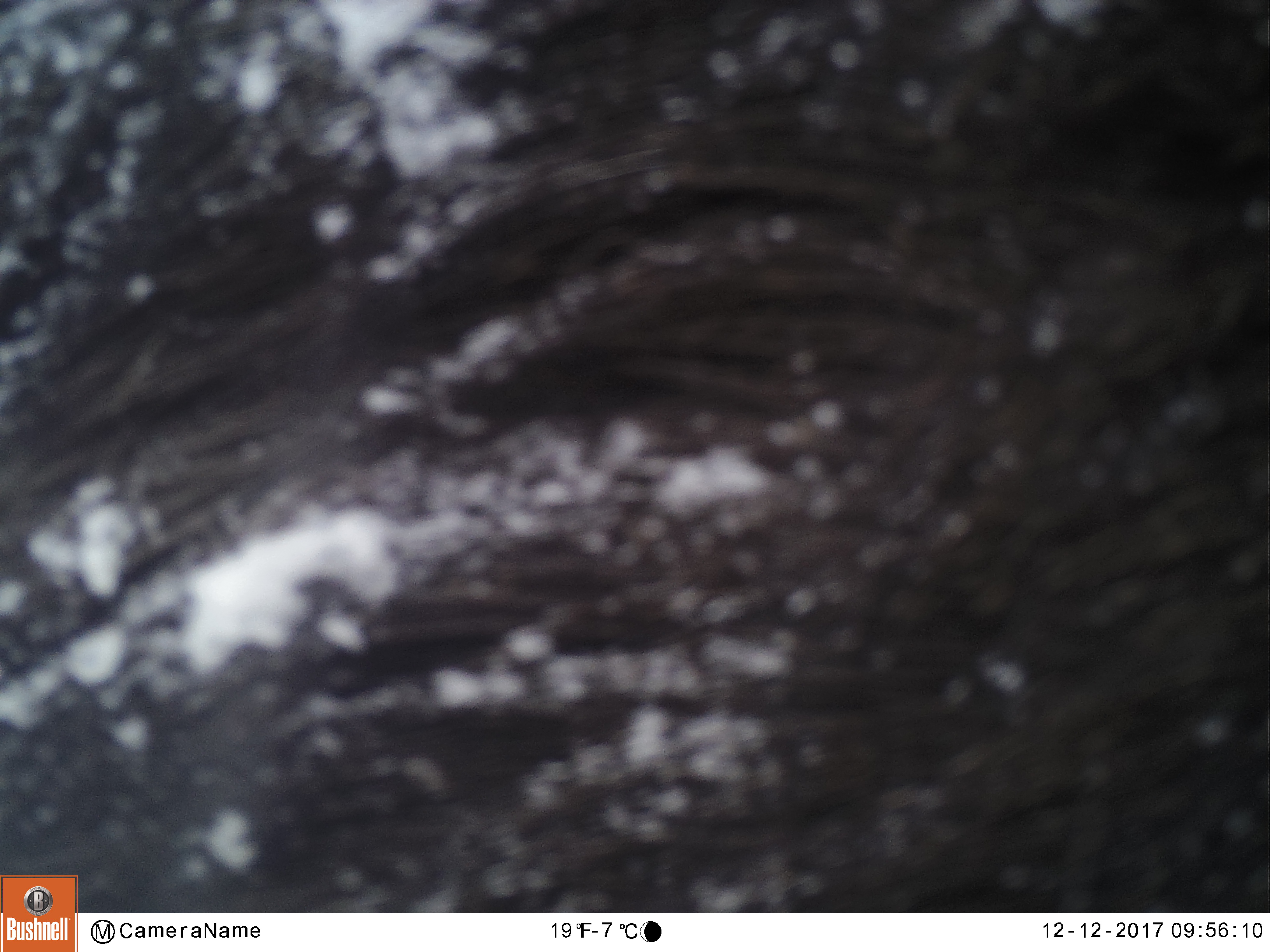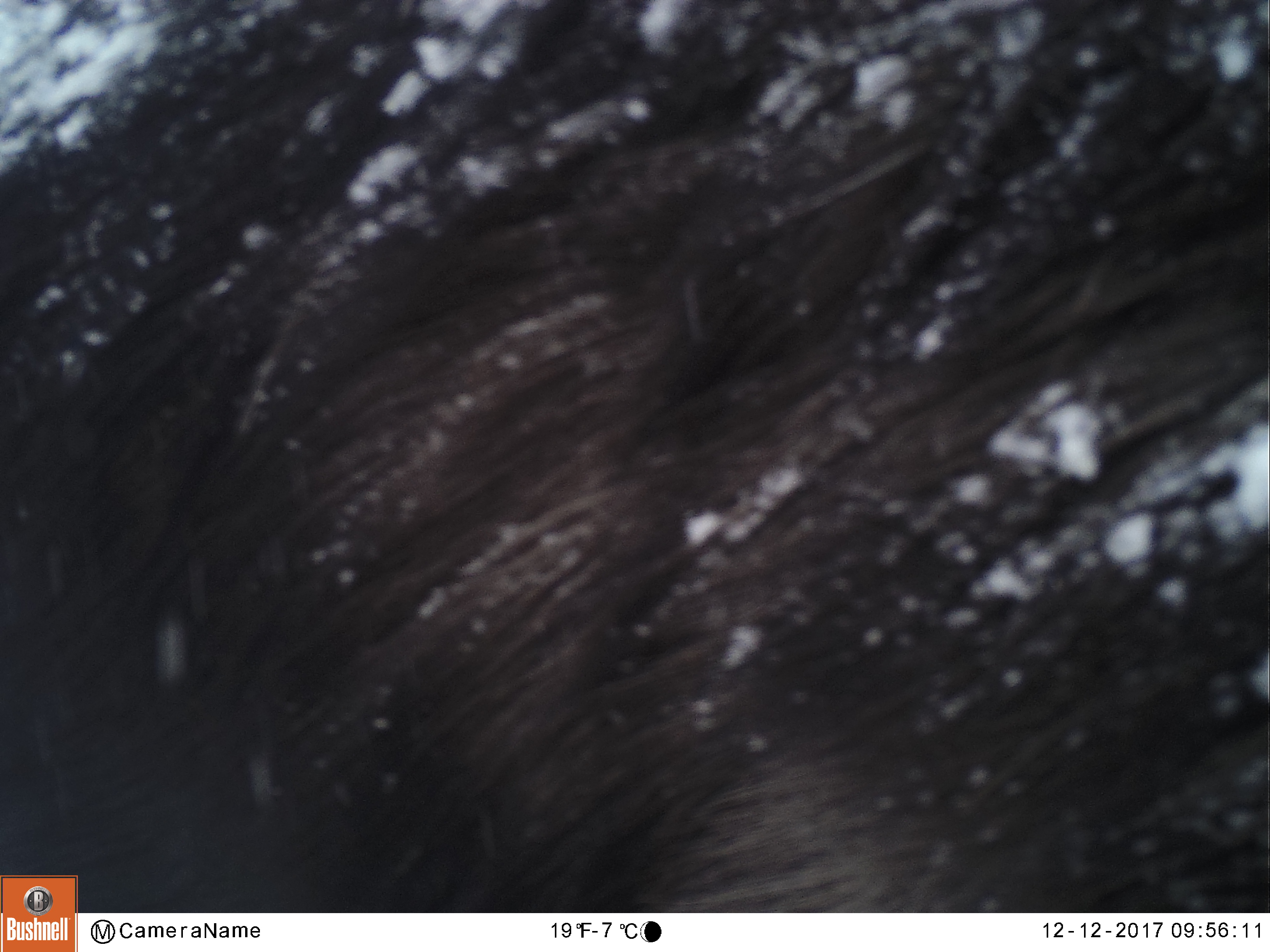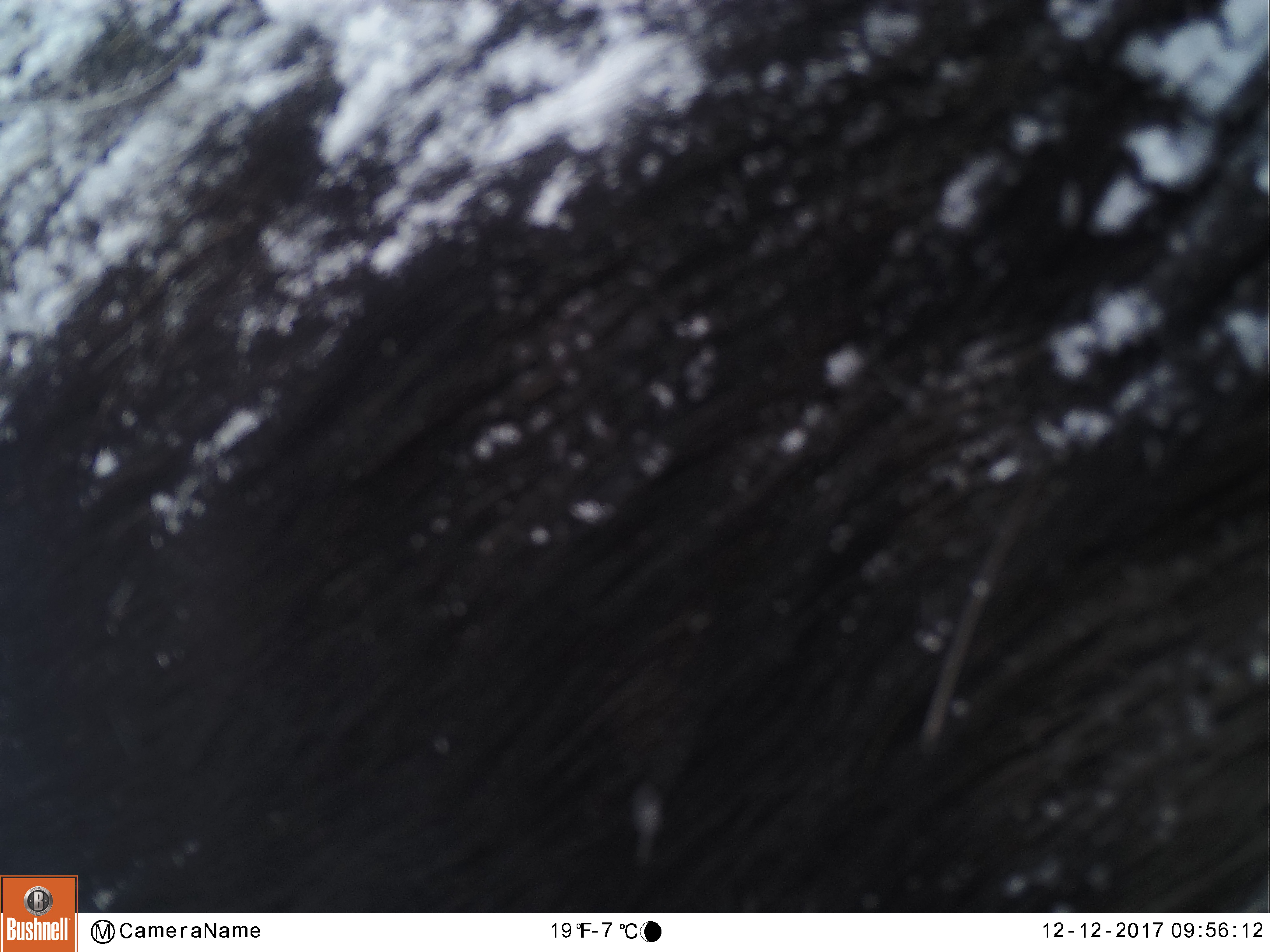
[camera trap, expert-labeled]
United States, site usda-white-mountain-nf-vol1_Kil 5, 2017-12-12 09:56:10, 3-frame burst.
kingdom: Animalia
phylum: Chordata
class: Mammalia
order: Artiodactyla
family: Cervidae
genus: Alces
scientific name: Alces alces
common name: moose